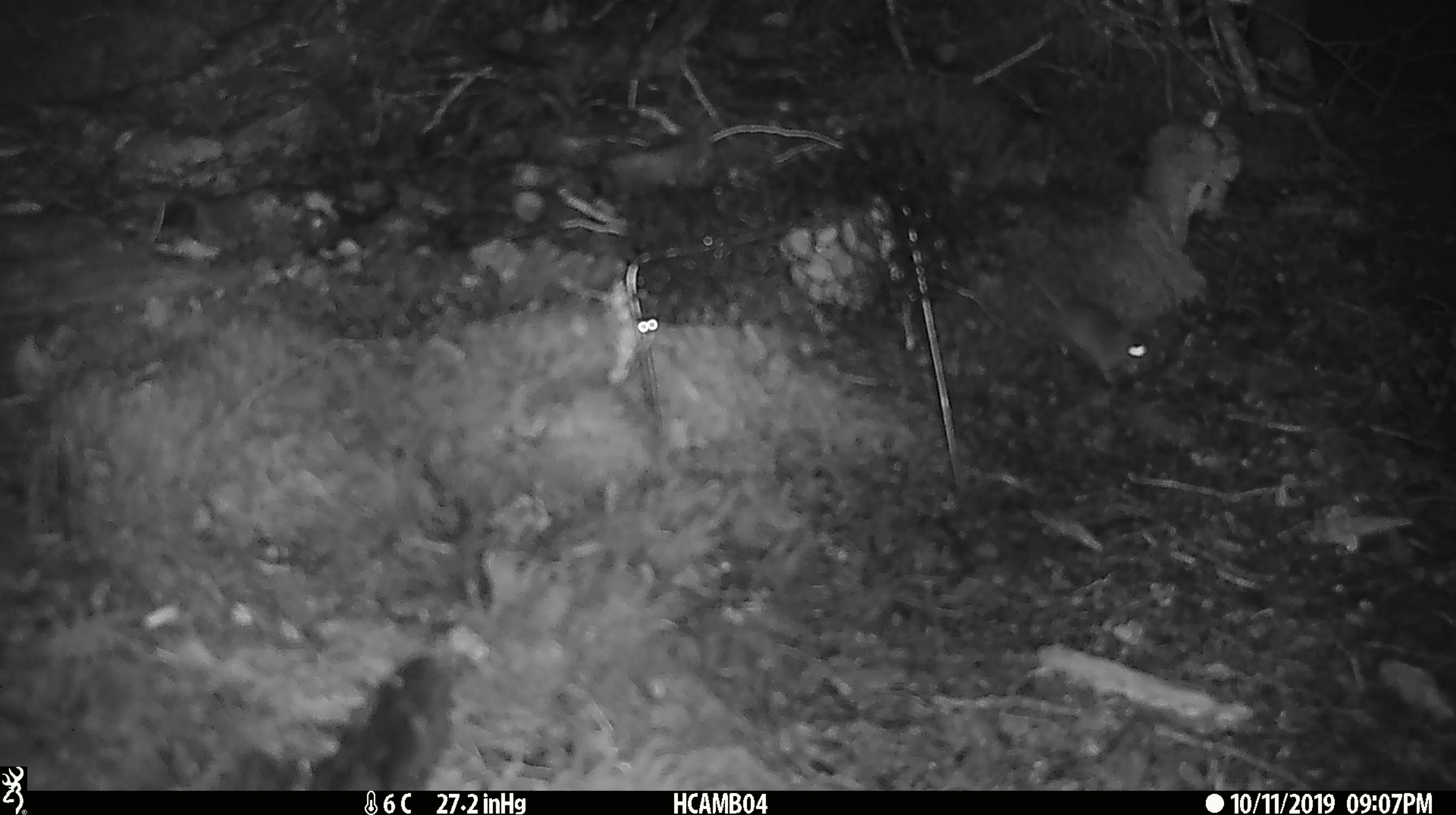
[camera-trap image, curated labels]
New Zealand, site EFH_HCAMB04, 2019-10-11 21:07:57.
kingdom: Animalia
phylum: Chordata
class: Mammalia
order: Rodentia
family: Muridae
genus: Mus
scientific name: Mus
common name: mouse